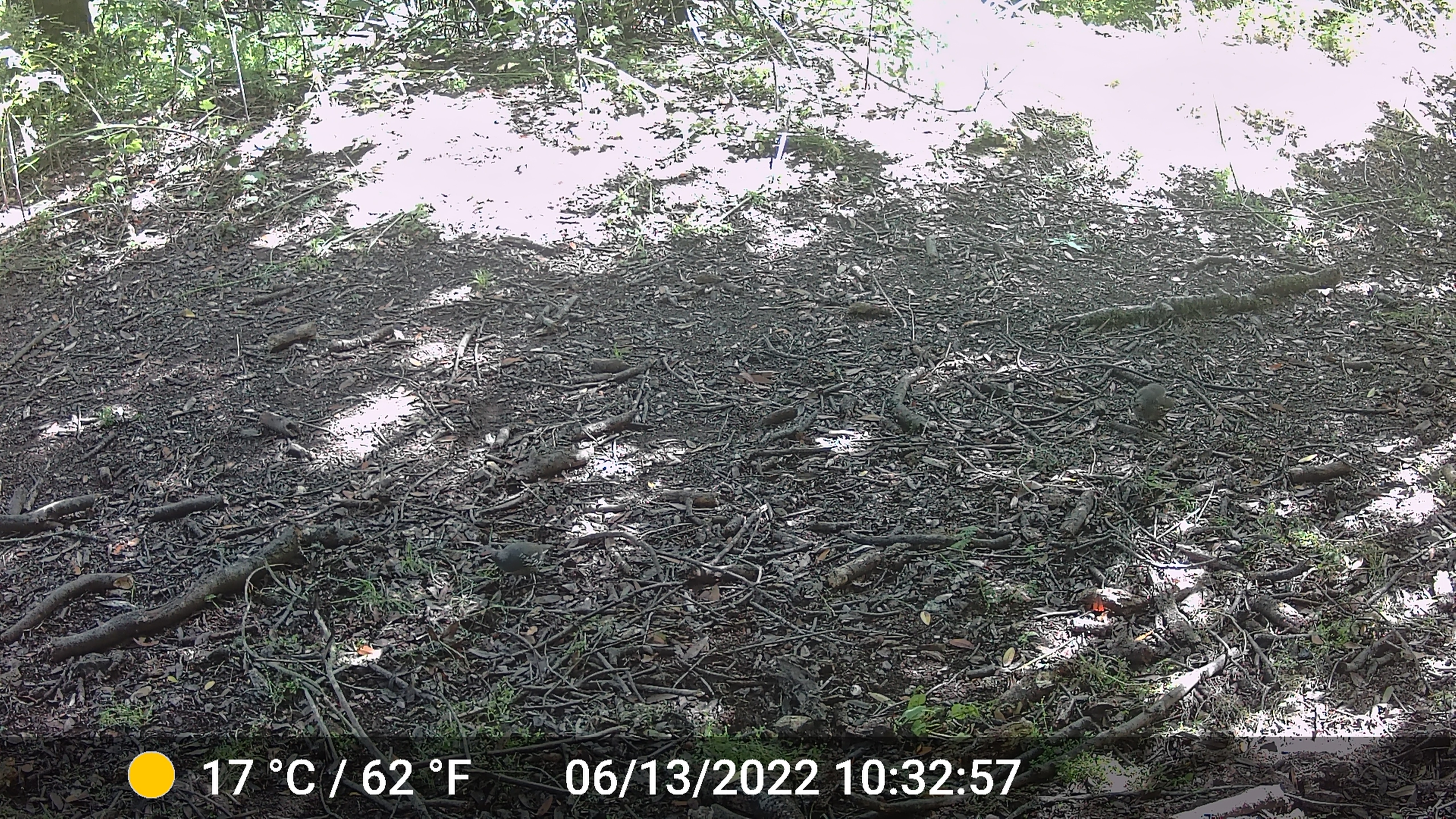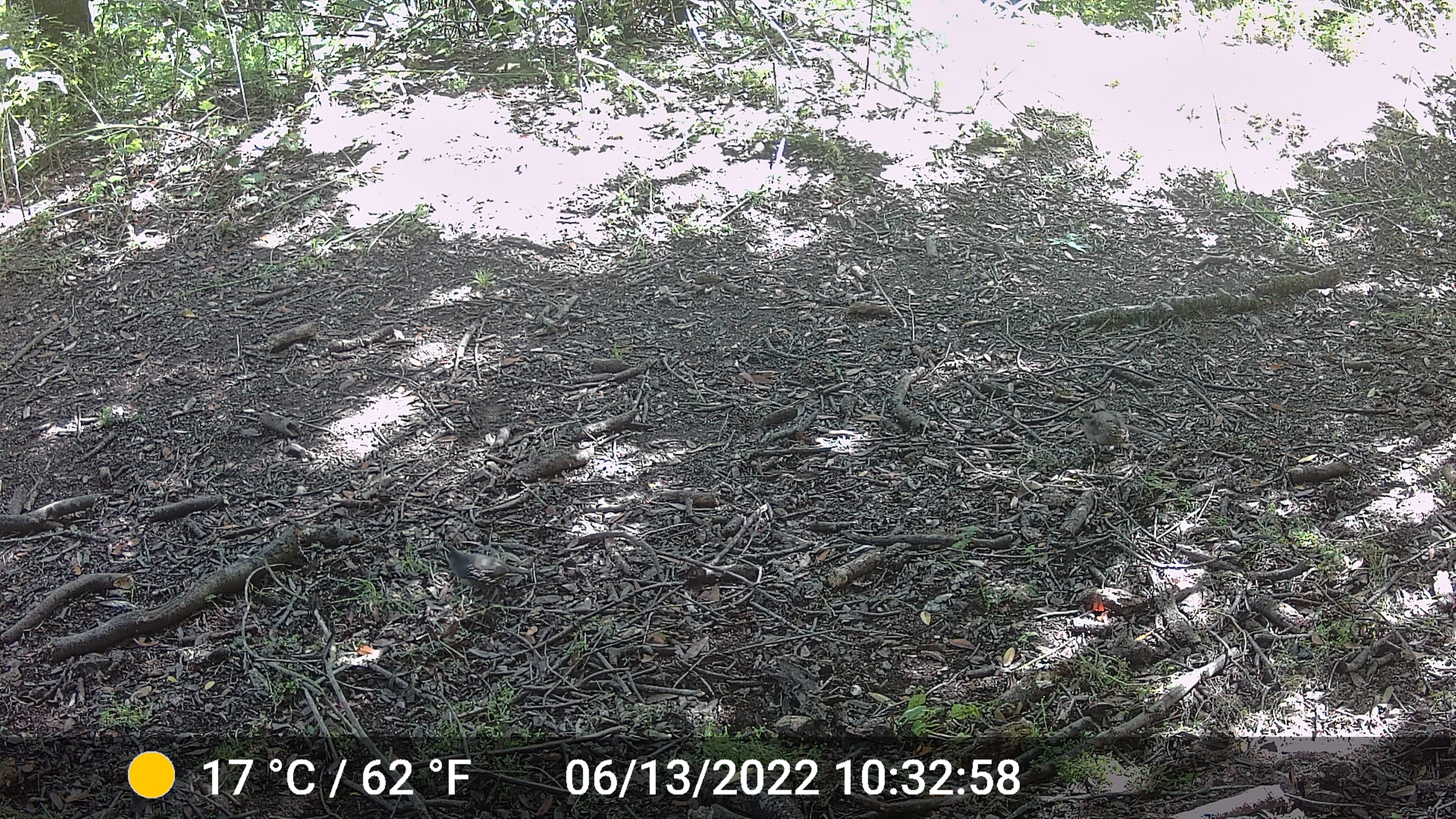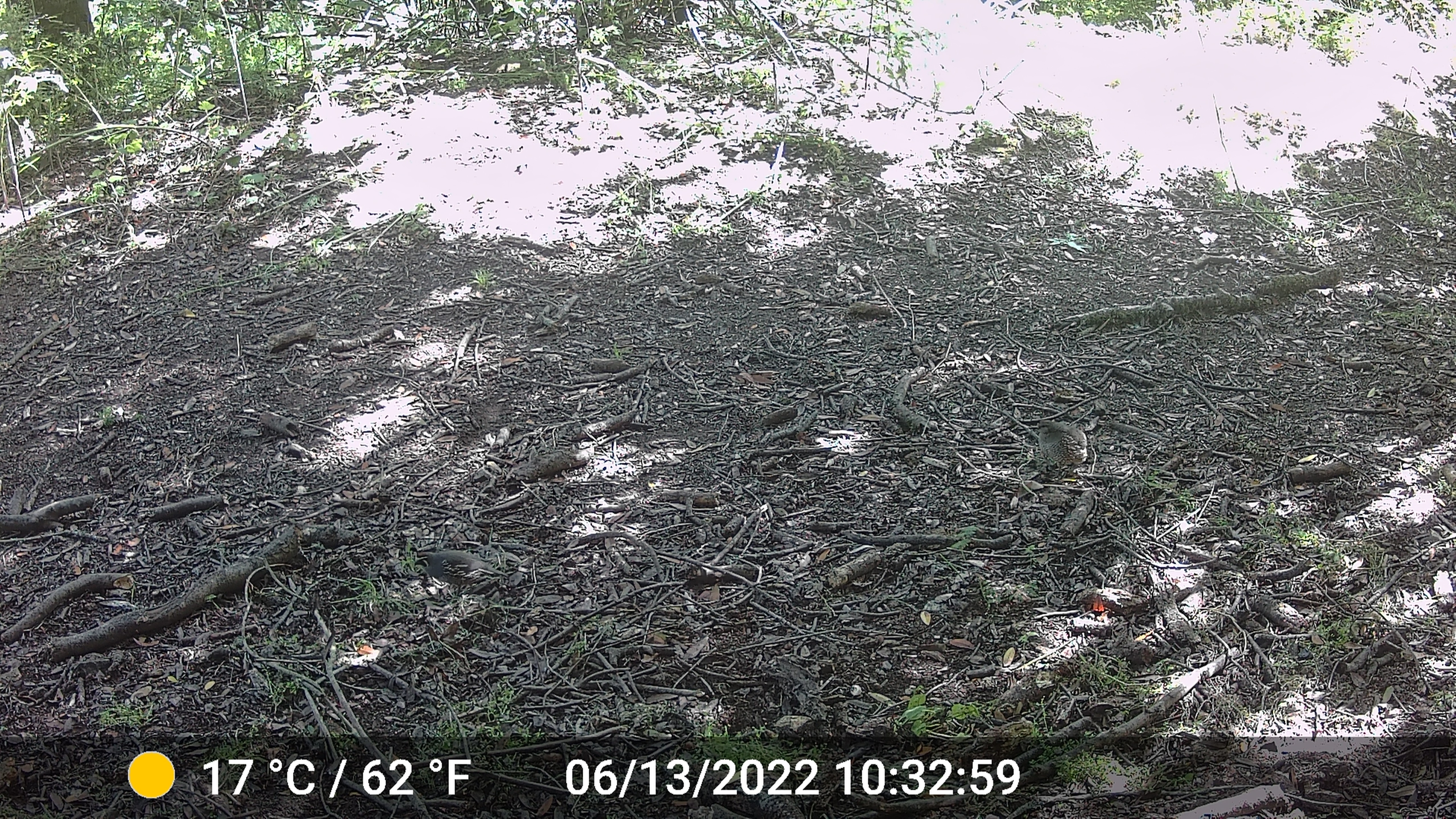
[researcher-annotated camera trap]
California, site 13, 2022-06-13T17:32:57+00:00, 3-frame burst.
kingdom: Animalia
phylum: Chordata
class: Aves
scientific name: Aves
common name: bird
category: unknown bird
Unknown bird (bird) (Aves).